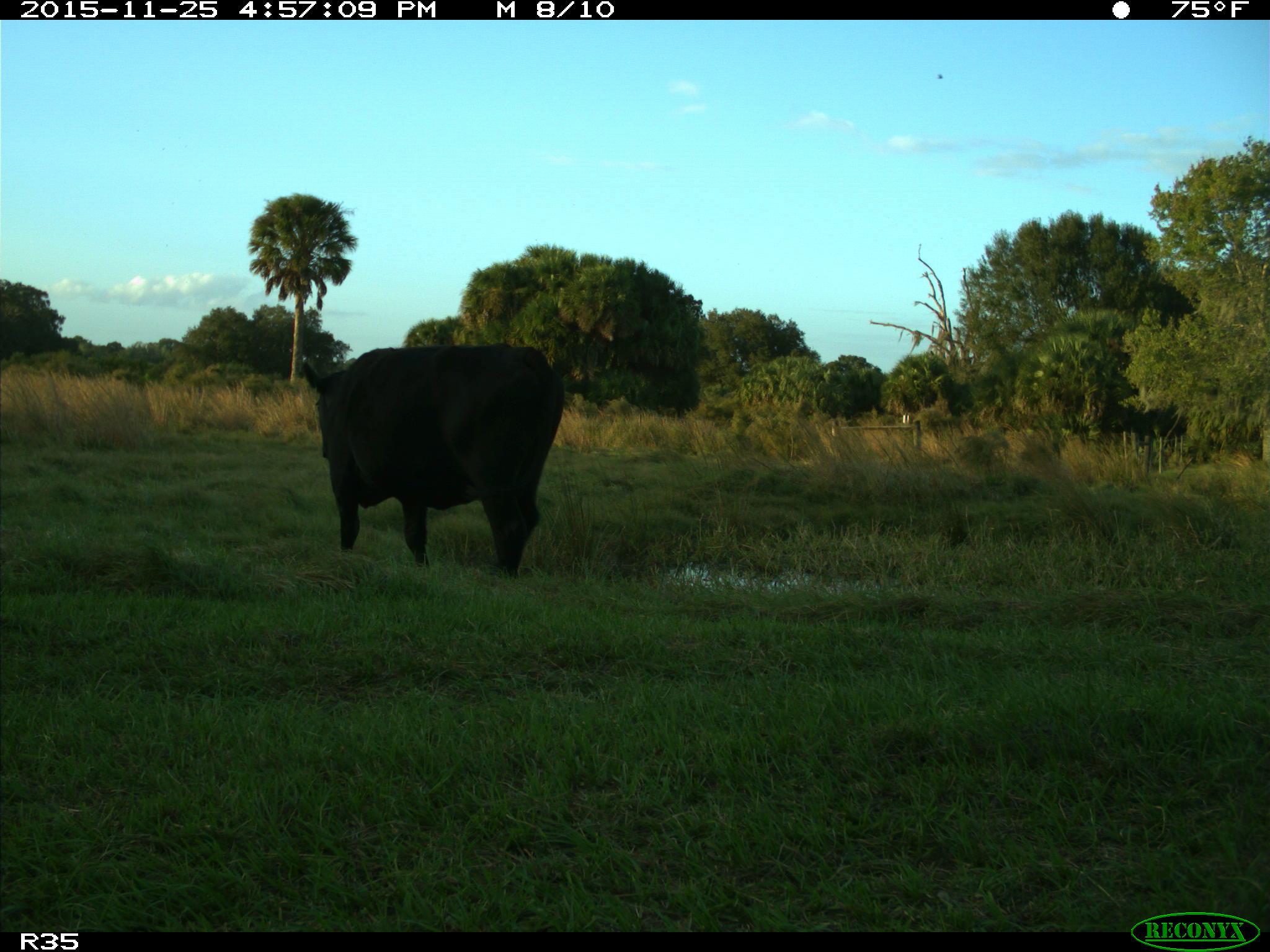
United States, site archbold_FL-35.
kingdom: Animalia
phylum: Chordata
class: Mammalia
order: Artiodactyla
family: Bovidae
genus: Bos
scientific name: Bos taurus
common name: domestic cow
Bos taurus (domestic cow).